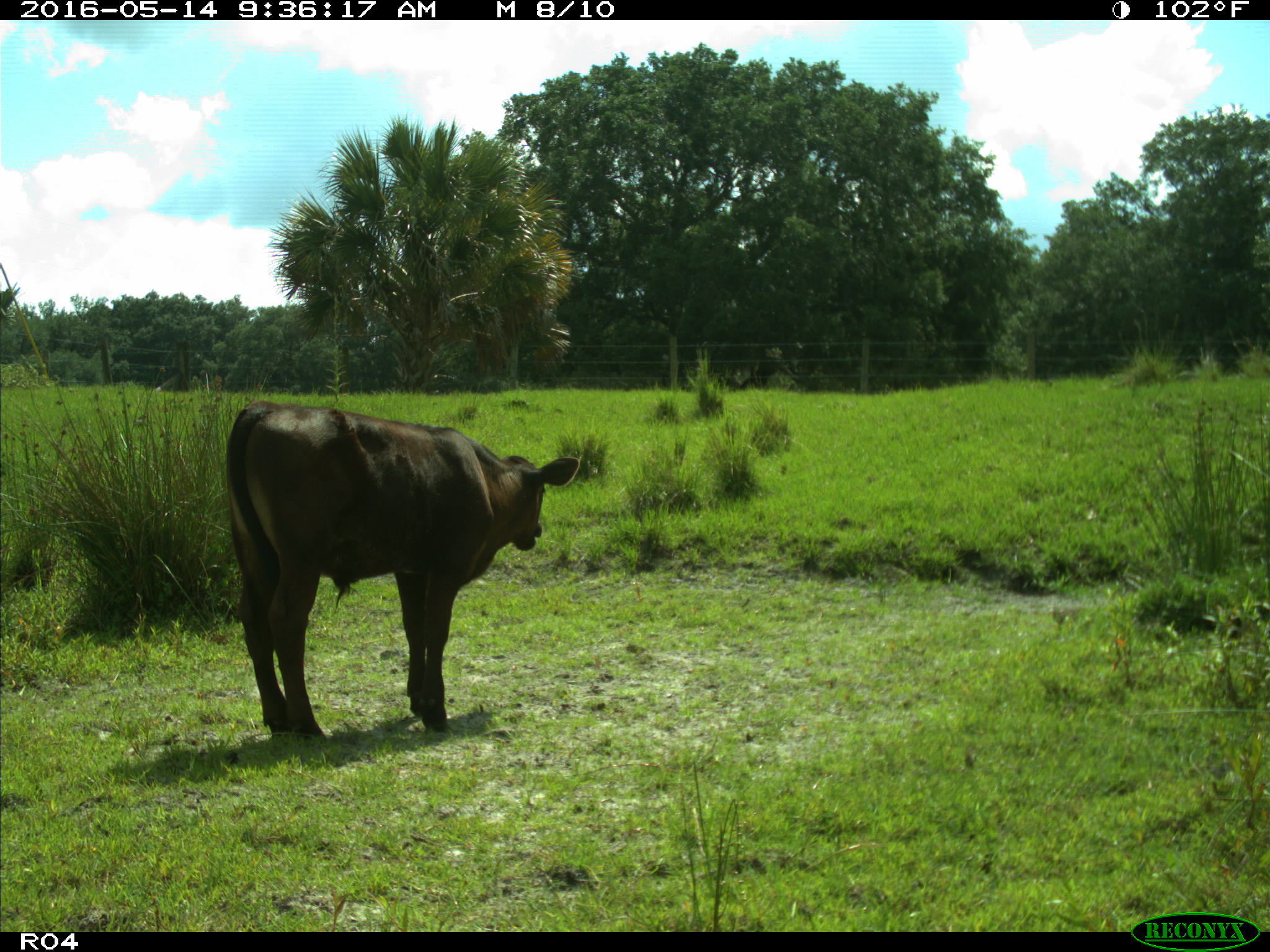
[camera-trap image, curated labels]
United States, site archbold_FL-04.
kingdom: Animalia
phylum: Chordata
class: Mammalia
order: Artiodactyla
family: Bovidae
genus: Bos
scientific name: Bos taurus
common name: domestic cow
Bos taurus (domestic cow).